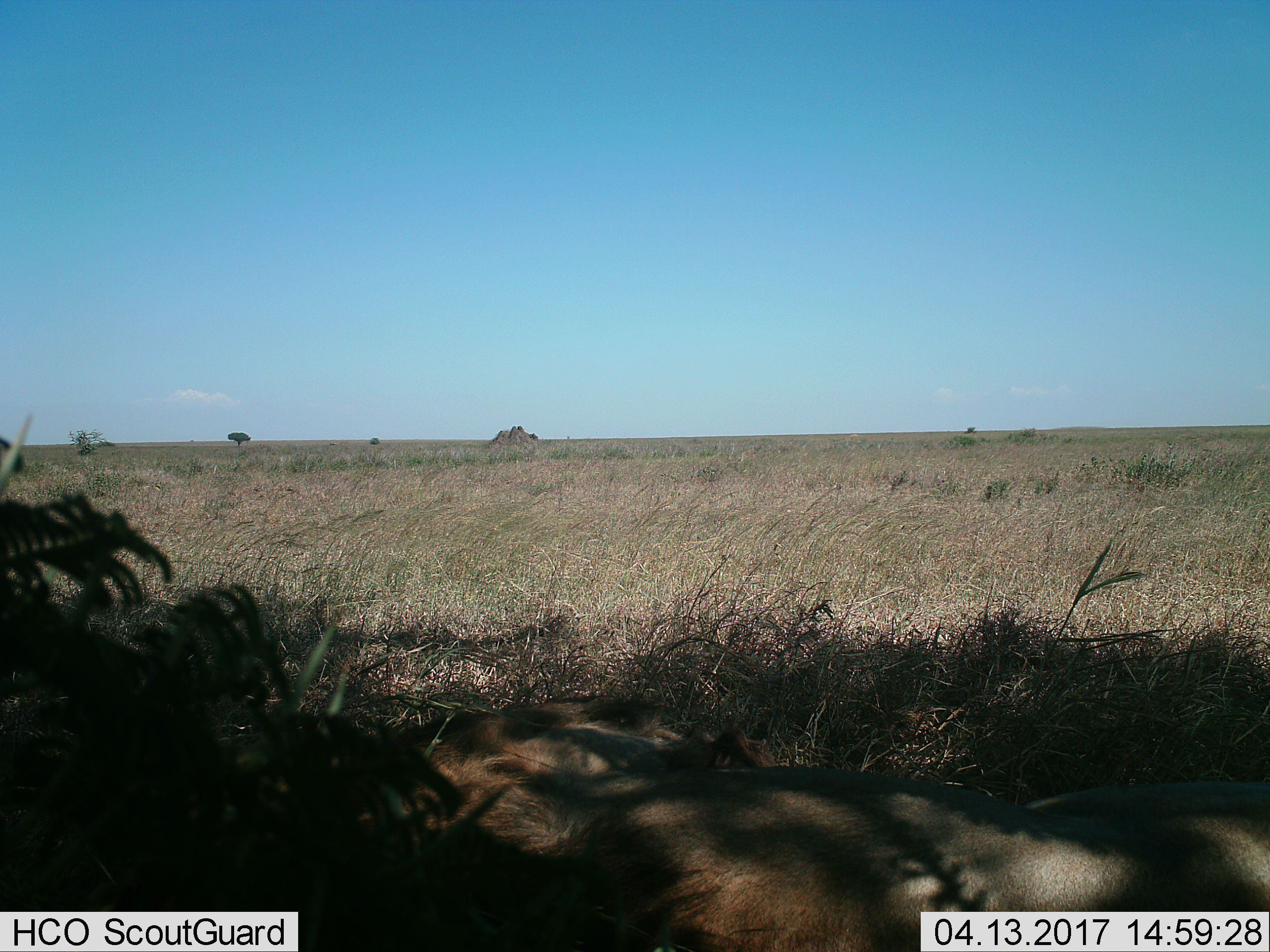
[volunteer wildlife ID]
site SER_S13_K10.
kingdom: Animalia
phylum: Chordata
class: Mammalia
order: Carnivora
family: Felidae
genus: Panthera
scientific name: Panthera leo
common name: lion female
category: lionfemale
Lionfemale (lion female) (Panthera leo), count 1. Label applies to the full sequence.